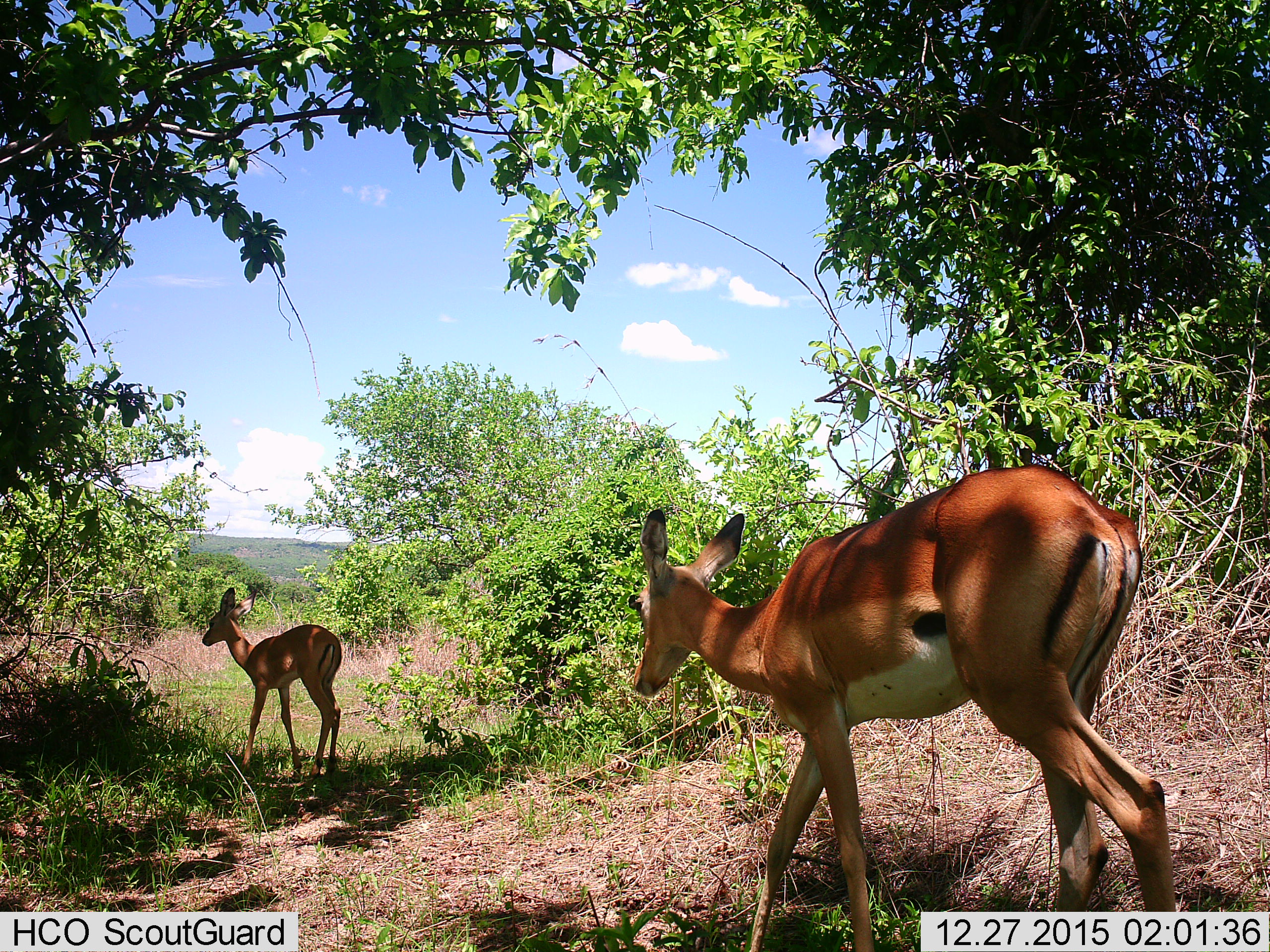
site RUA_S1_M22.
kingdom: Animalia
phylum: Chordata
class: Mammalia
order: Artiodactyla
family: Bovidae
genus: Aepyceros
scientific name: Aepyceros melampus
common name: impala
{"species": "impala (Aepyceros melampus)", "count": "2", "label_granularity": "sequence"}